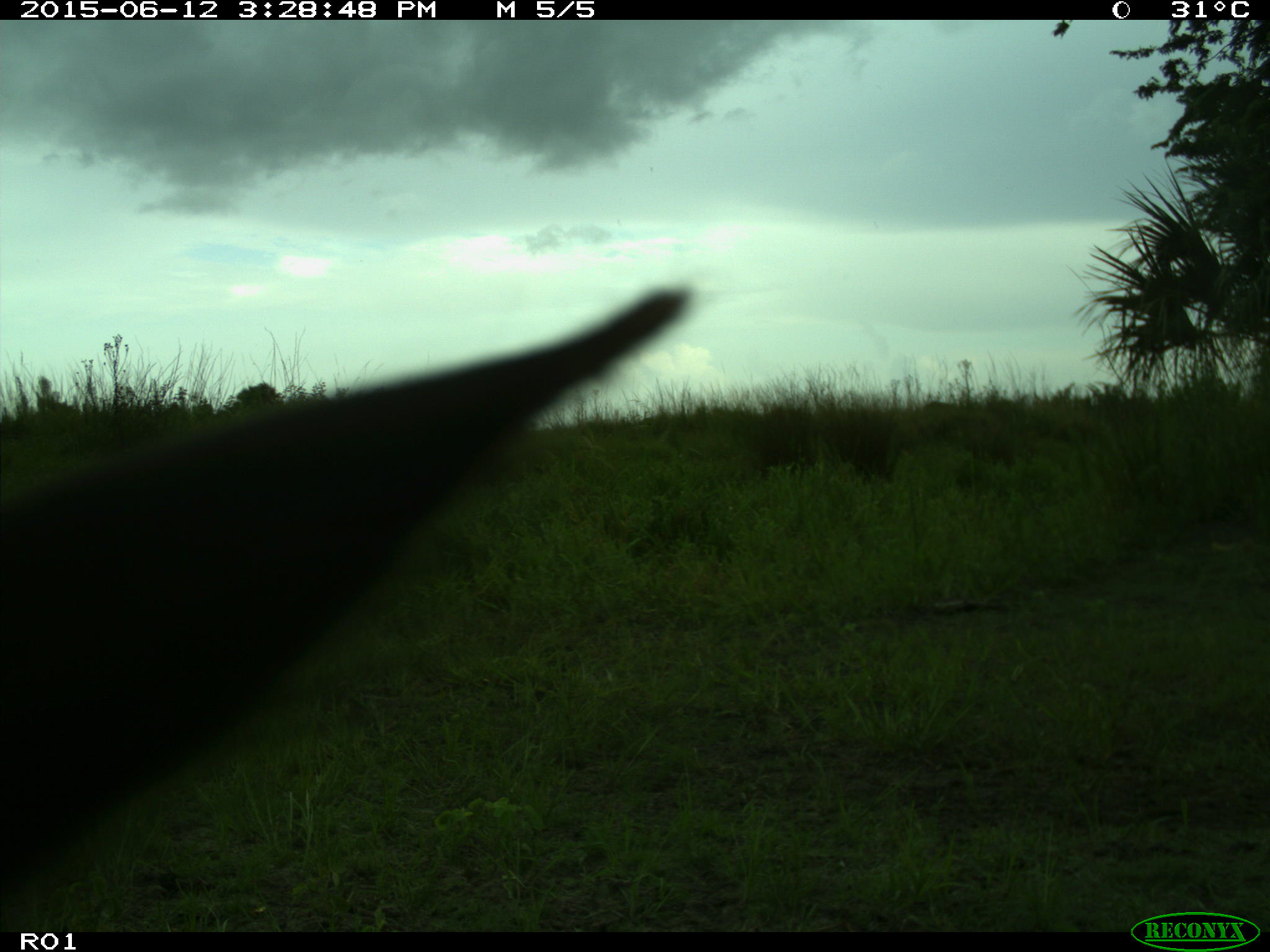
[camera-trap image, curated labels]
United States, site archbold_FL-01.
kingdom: Animalia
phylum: Chordata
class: Mammalia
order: Artiodactyla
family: Bovidae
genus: Bos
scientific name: Bos taurus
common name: domestic cow